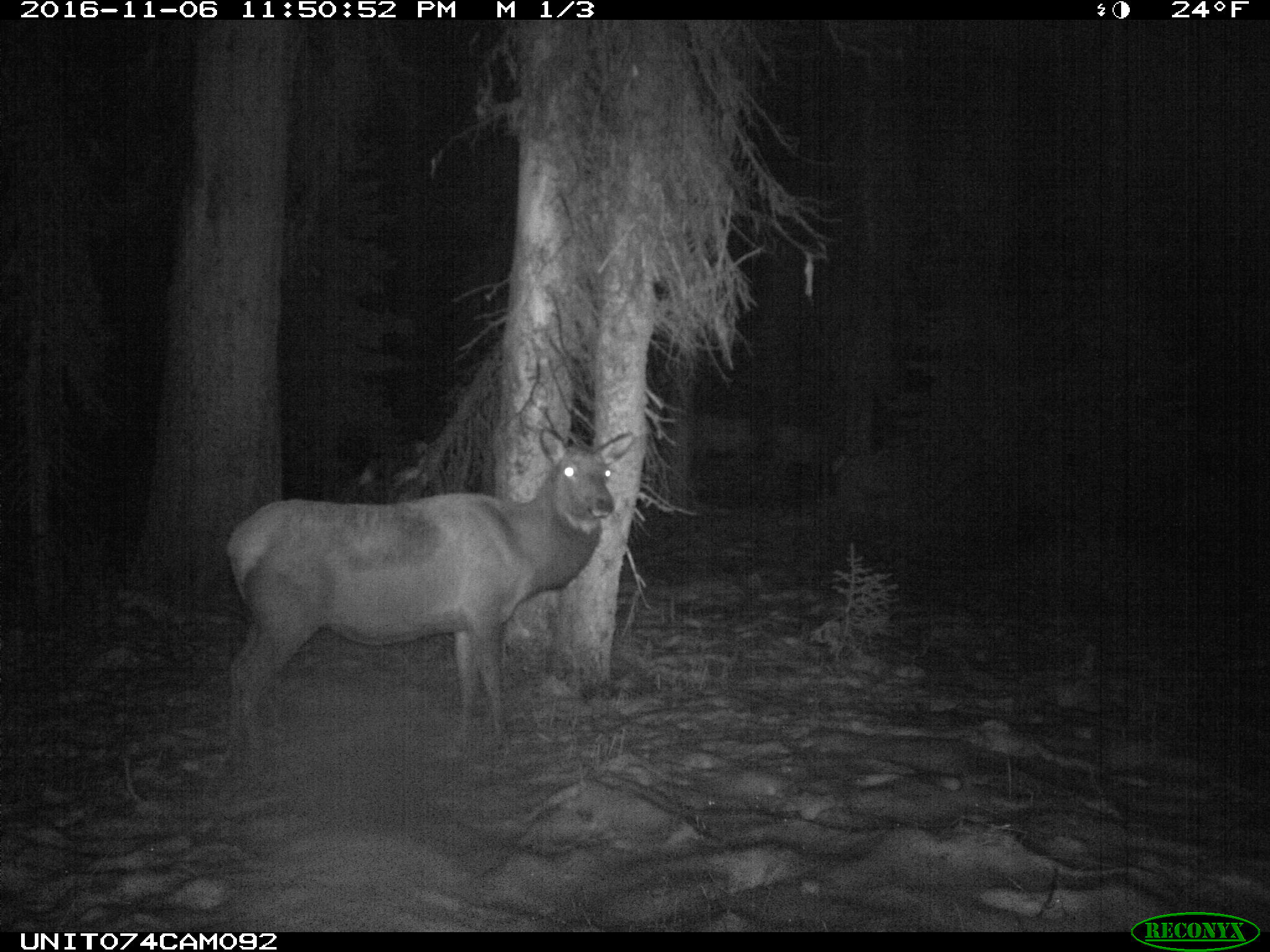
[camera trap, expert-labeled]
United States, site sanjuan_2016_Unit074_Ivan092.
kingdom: Animalia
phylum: Chordata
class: Mammalia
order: Artiodactyla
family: Cervidae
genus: Cervus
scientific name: Cervus elaphus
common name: red deer